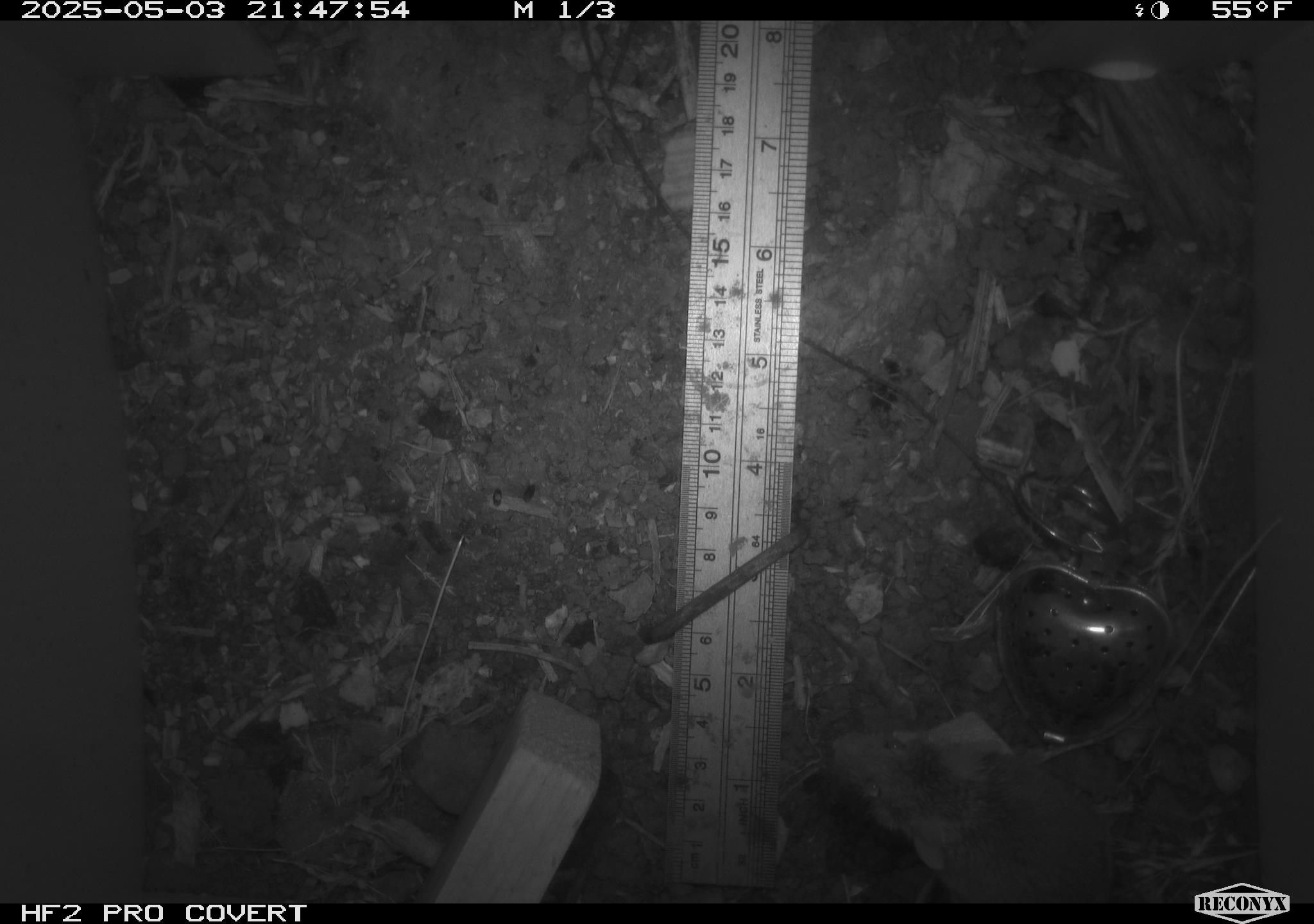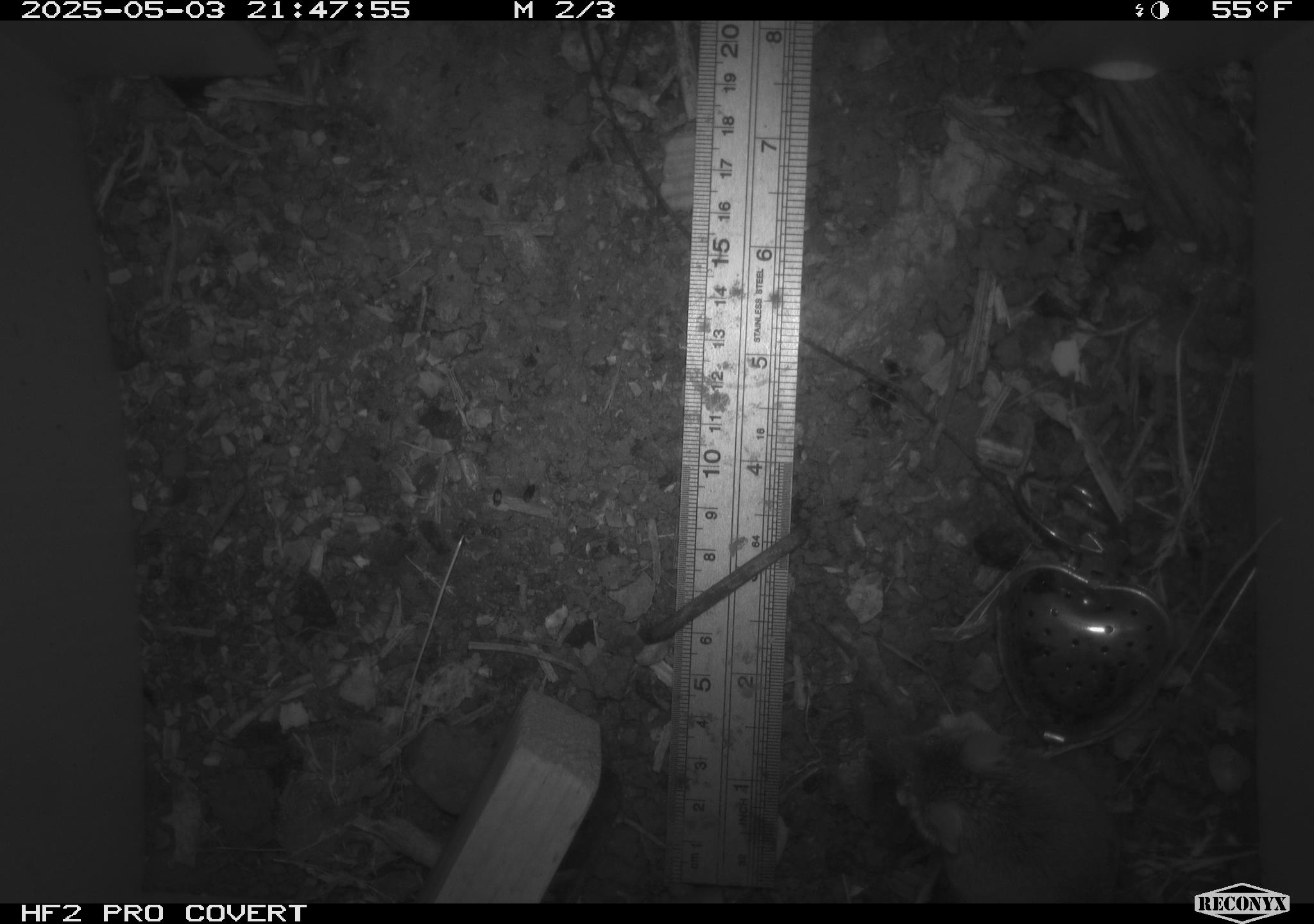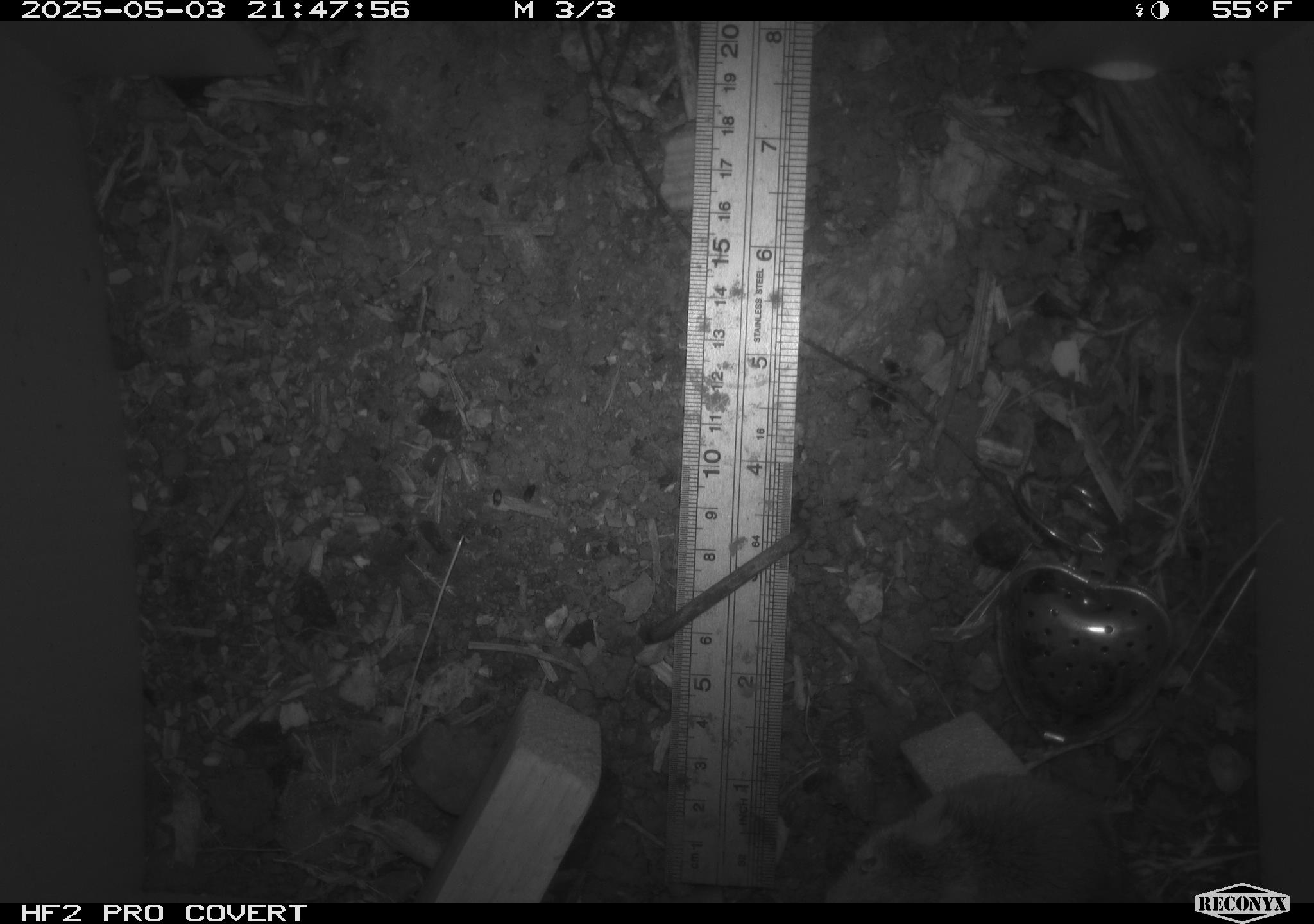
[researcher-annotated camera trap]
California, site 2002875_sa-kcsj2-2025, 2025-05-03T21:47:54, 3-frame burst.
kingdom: Animalia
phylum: Chordata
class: Mammalia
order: Rodentia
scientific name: Rodentia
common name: rodent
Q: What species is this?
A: Rodent (Rodentia).